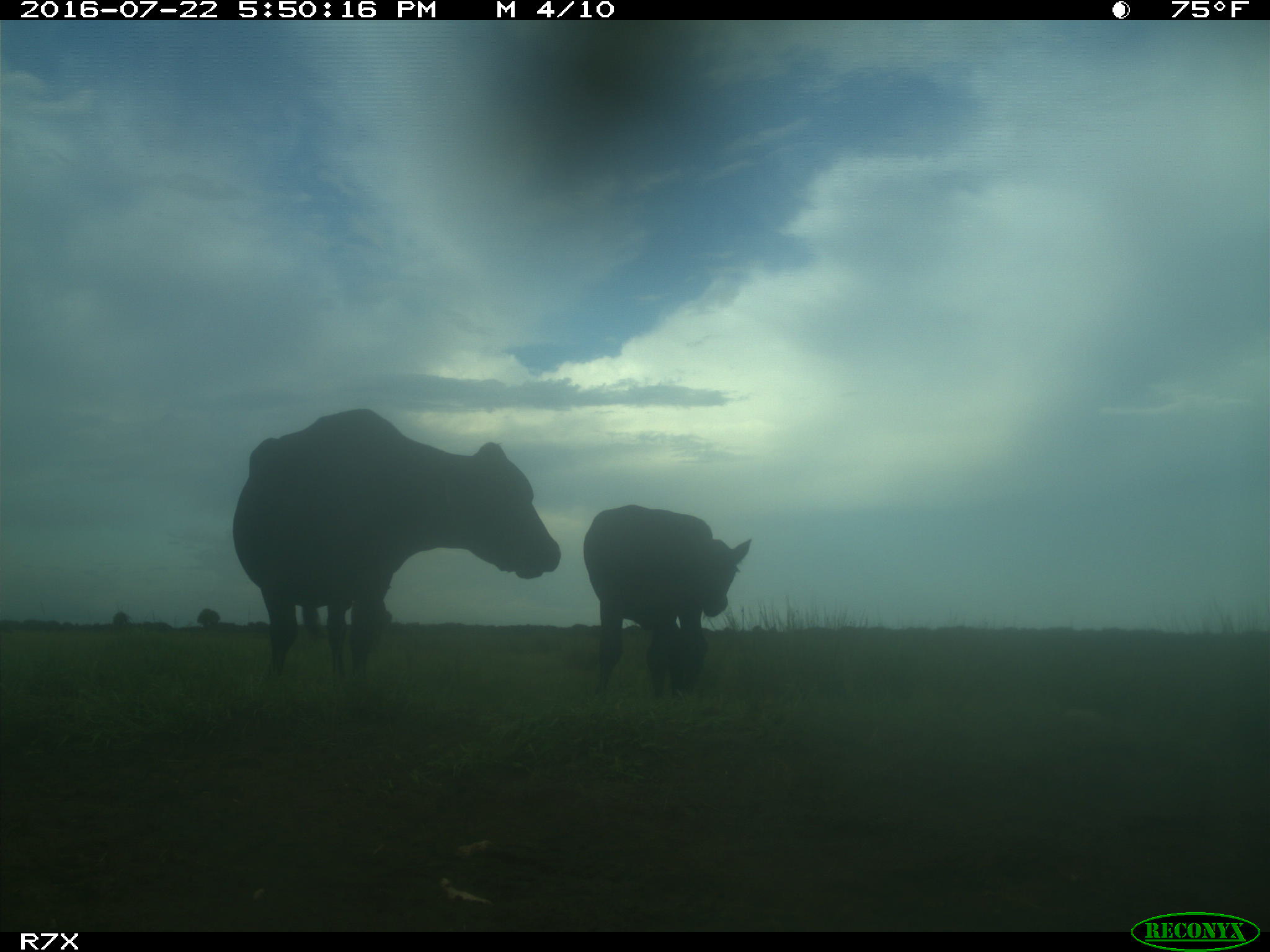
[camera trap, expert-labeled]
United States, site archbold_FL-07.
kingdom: Animalia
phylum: Chordata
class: Mammalia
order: Artiodactyla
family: Bovidae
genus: Bos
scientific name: Bos taurus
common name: domestic cow